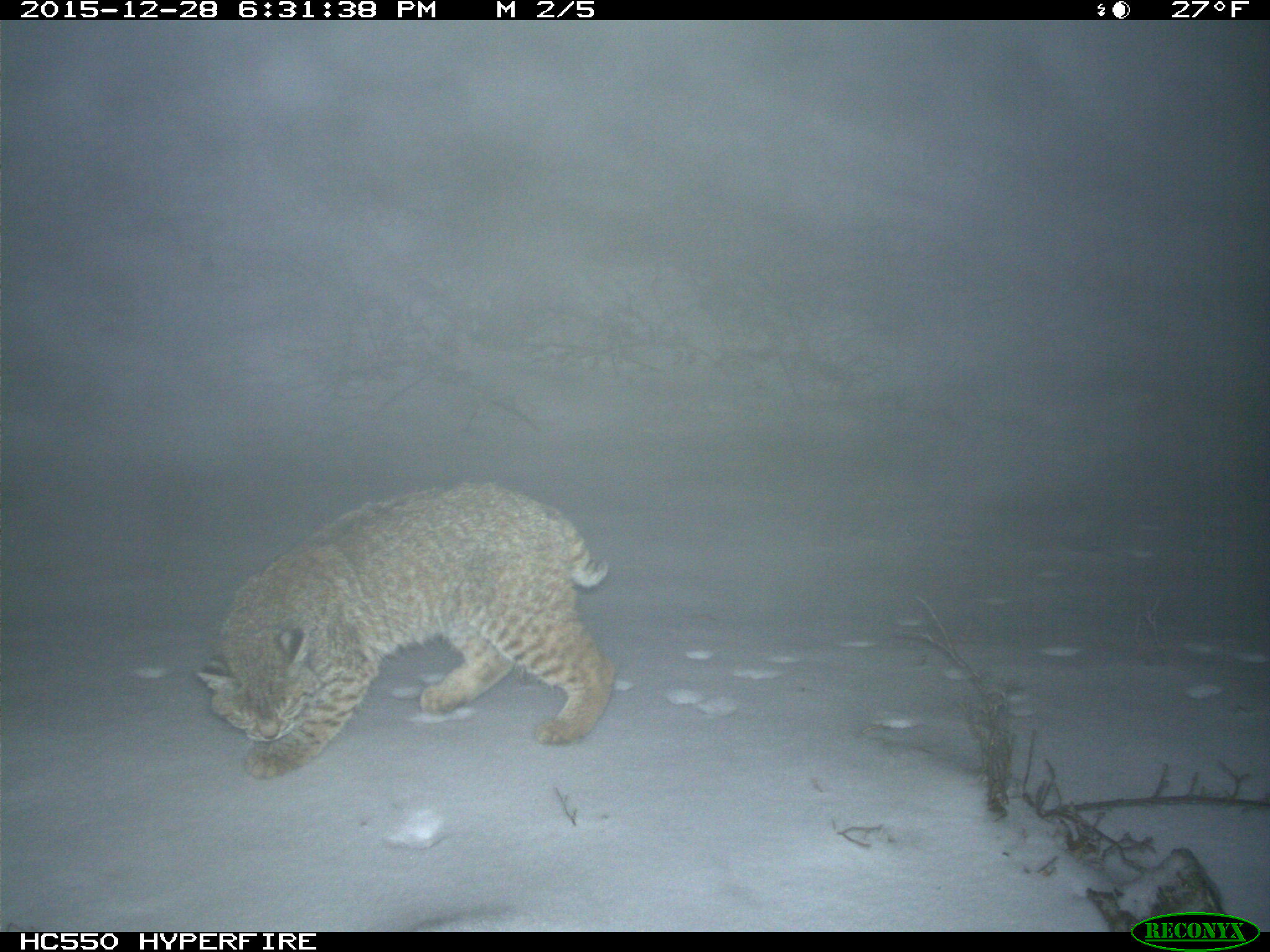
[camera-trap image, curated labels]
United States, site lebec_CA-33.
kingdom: Animalia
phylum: Chordata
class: Mammalia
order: Carnivora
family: Felidae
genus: Lynx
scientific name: Lynx rufus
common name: bobcat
Lynx rufus (bobcat).